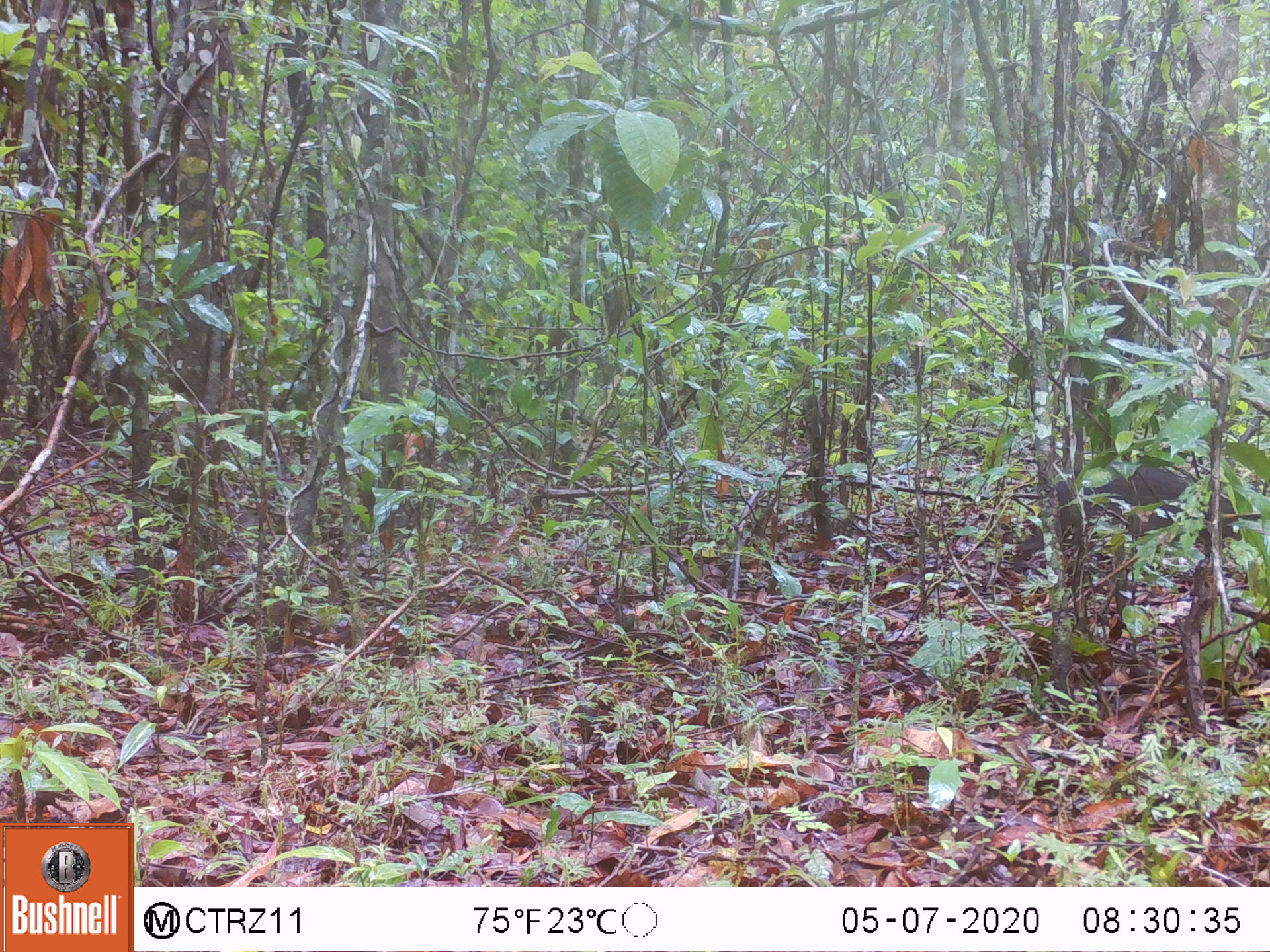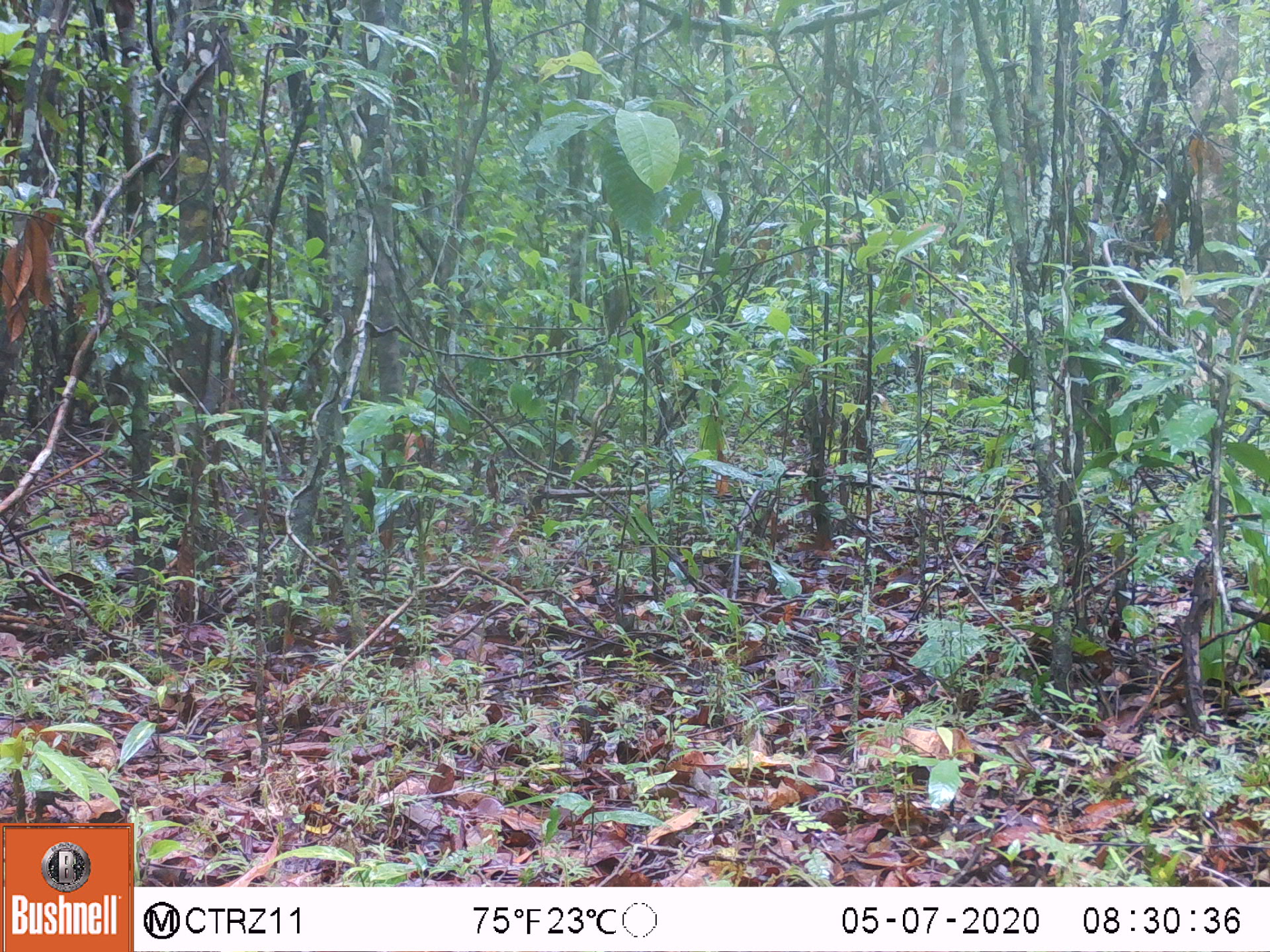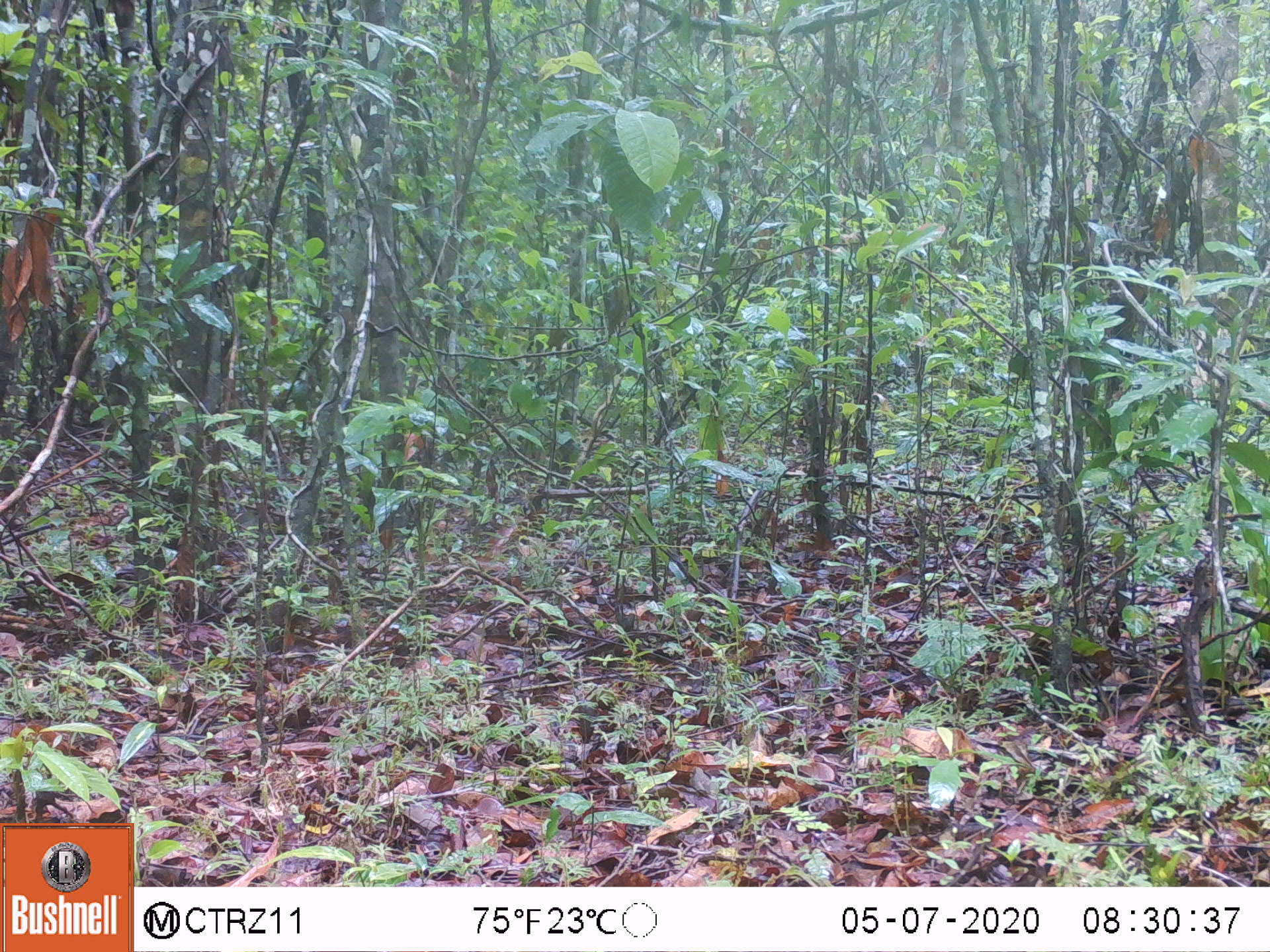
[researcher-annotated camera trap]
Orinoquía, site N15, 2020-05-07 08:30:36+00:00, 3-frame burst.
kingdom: Animalia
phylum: Chordata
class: Mammalia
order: Rodentia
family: Dasyproctidae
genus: Dasyprocta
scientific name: Dasyprocta fuliginosa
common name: black agouti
Black agouti (Dasyprocta fuliginosa).